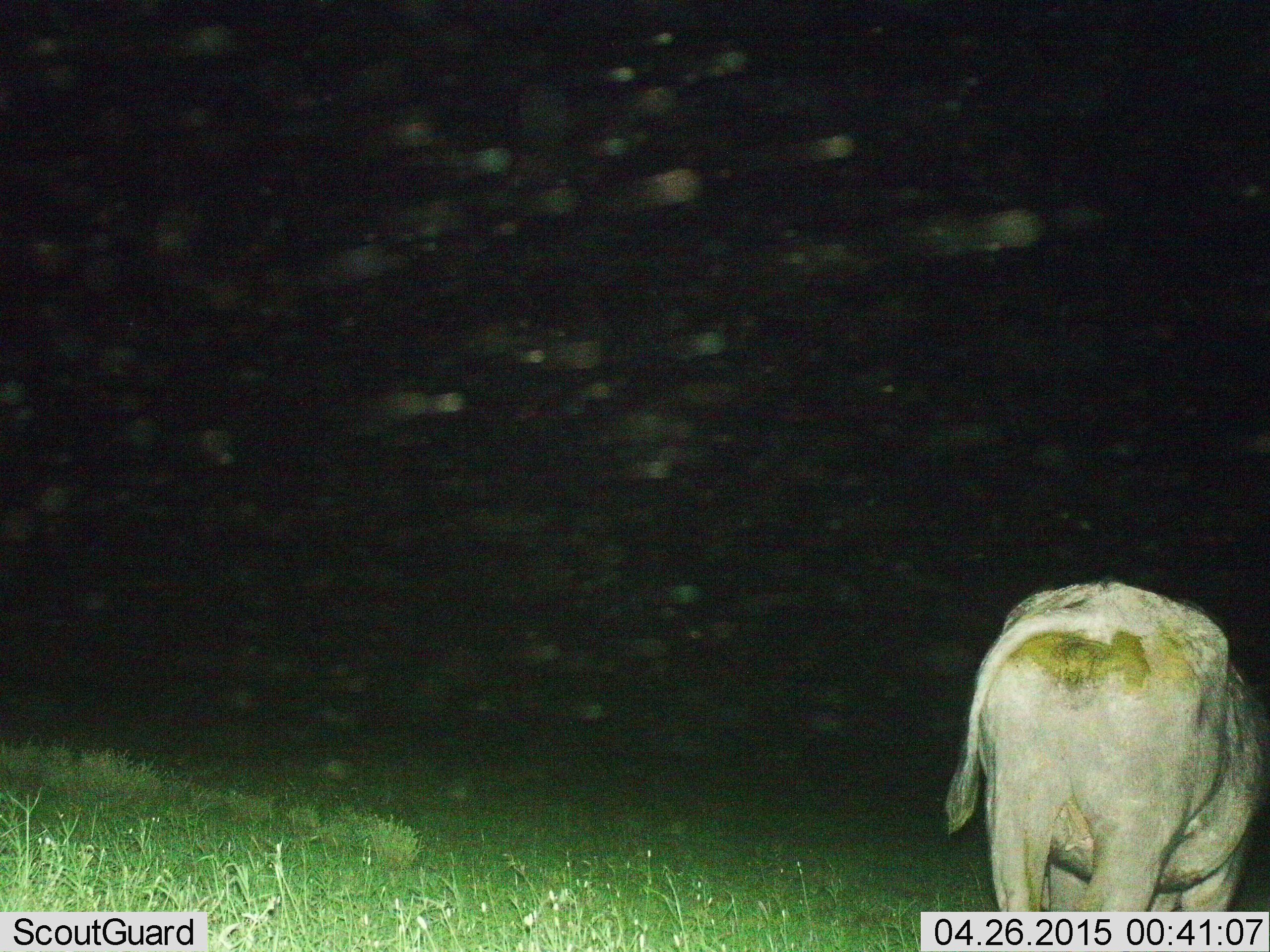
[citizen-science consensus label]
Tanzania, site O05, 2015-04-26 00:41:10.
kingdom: Animalia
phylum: Chordata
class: Mammalia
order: Artiodactyla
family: Bovidae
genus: Syncerus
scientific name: Syncerus caffer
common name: cape buffalo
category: buffalo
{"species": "buffalo (cape buffalo) (Syncerus caffer)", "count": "1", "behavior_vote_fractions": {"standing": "67%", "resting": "0%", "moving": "0%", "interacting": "0%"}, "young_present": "0%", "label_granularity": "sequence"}